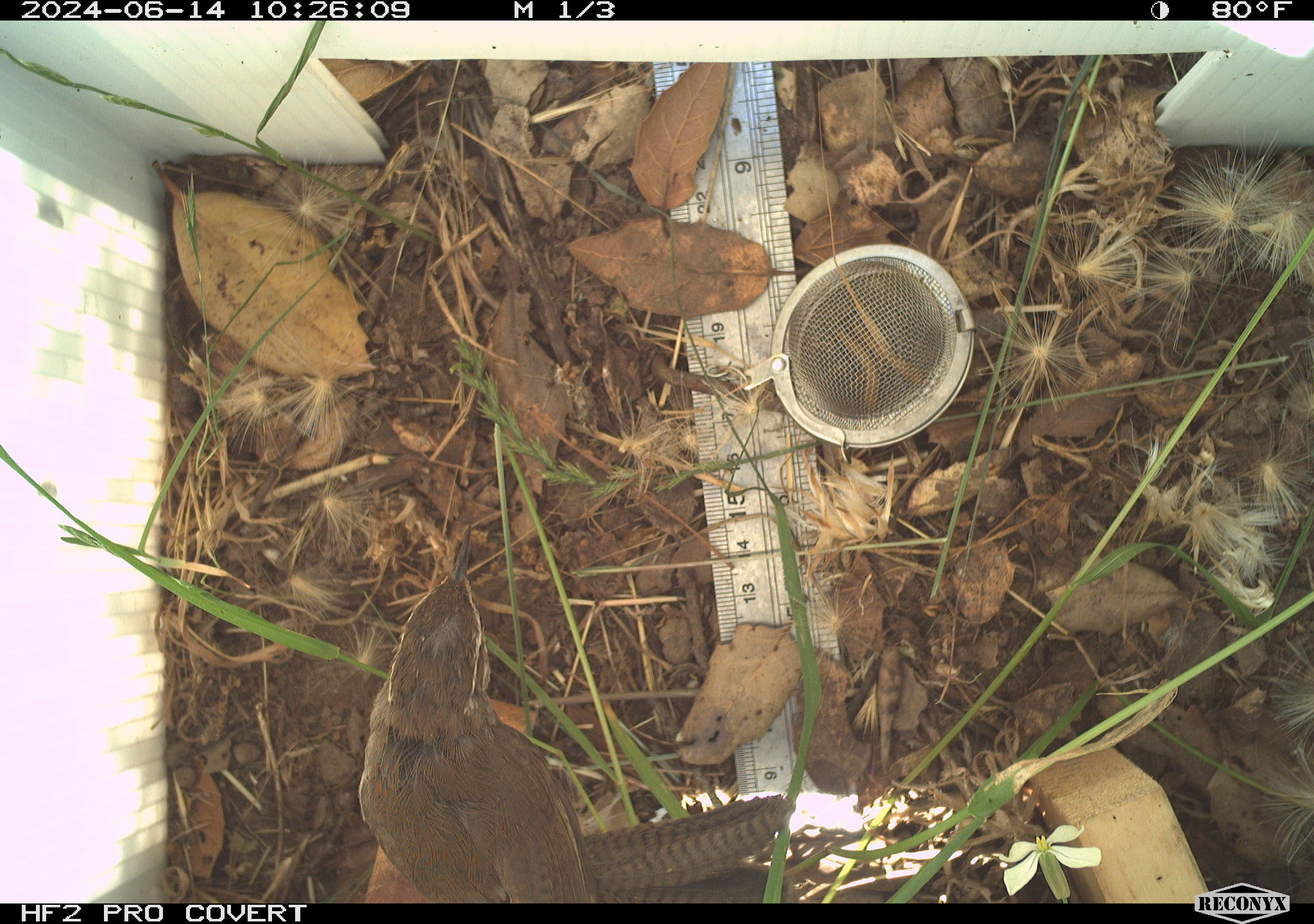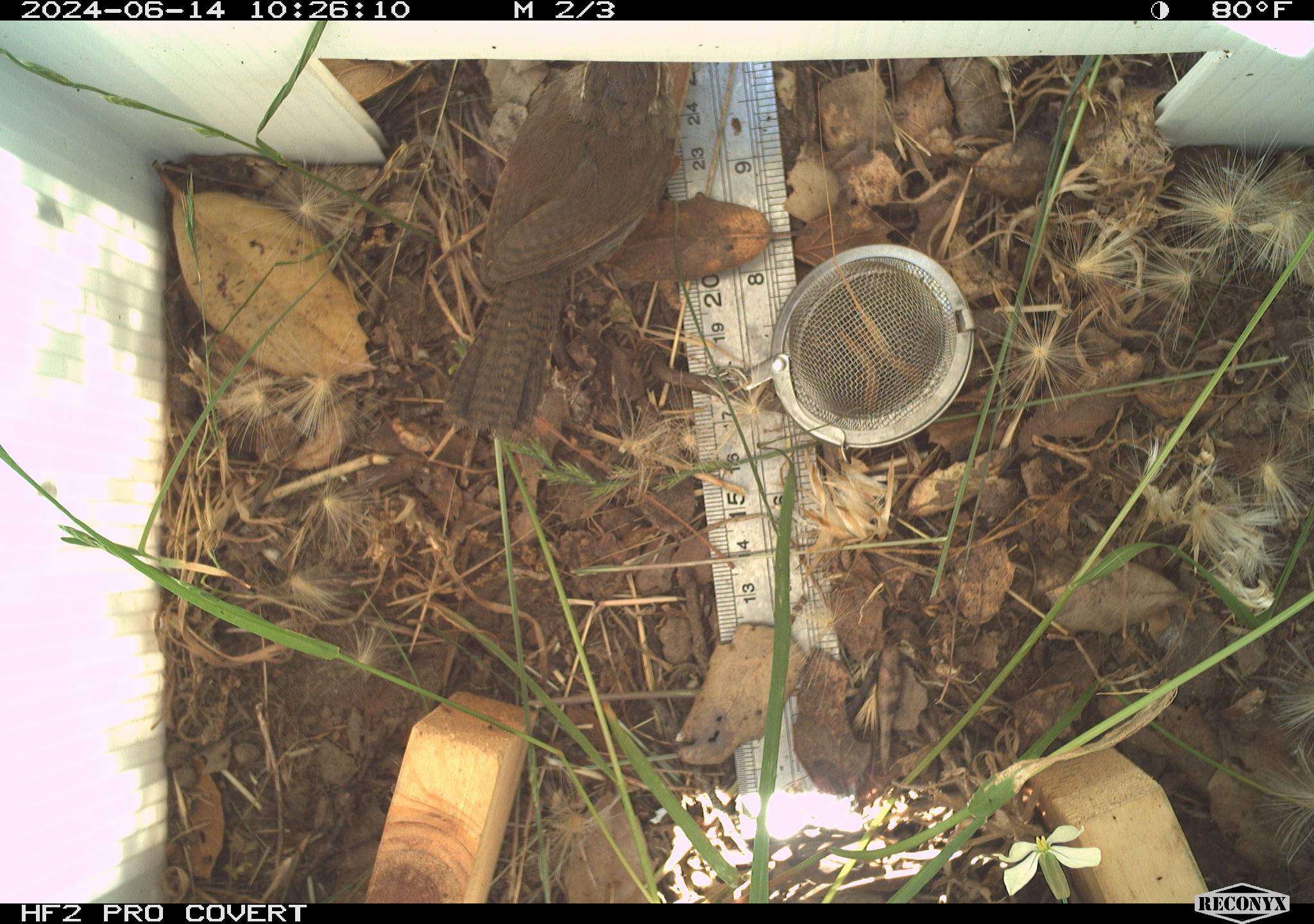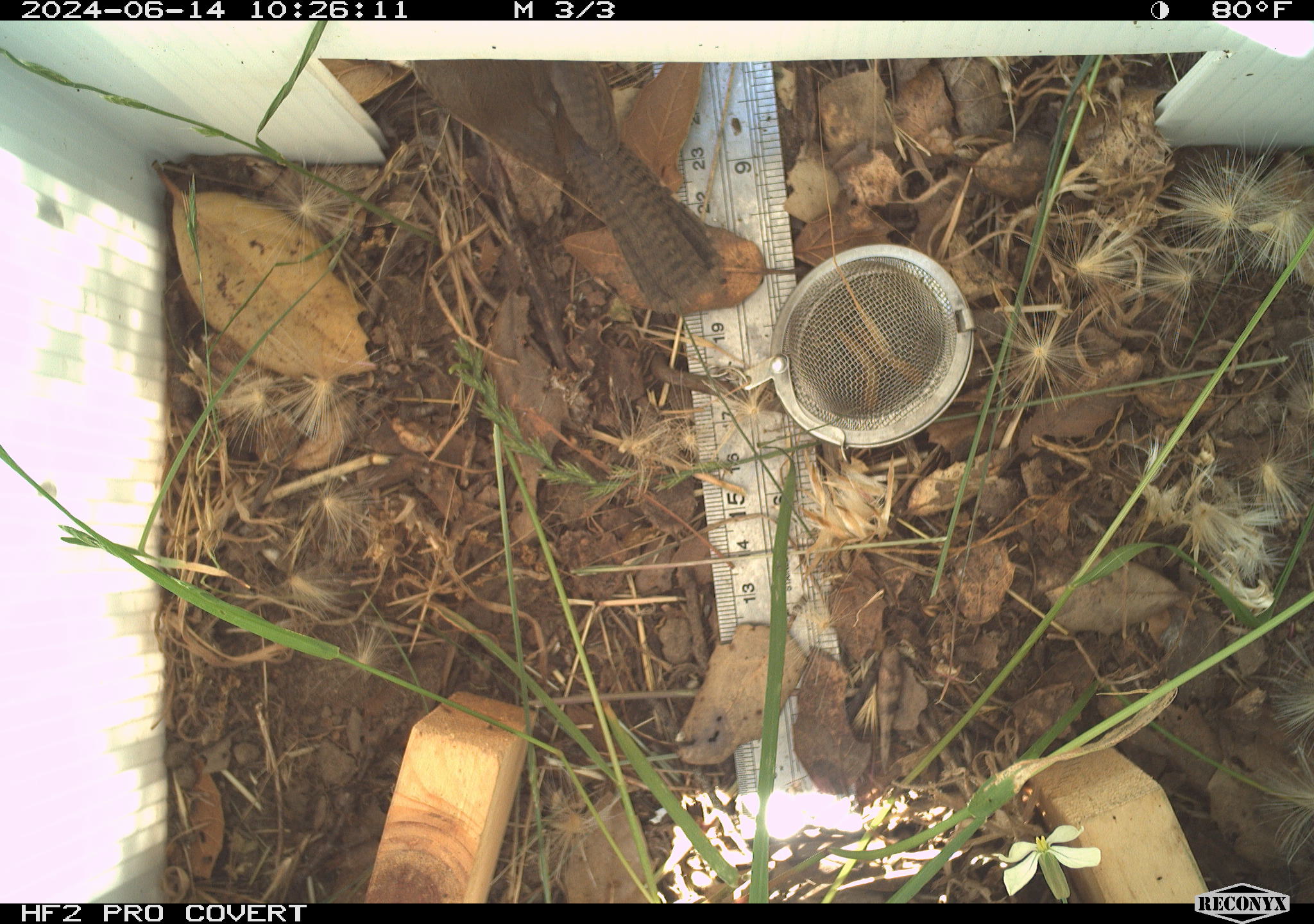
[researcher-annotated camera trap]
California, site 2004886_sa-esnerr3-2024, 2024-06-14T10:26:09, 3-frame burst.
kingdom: Animalia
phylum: Chordata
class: Aves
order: Passeriformes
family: Troglodytidae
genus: Thryomanes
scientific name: Thryomanes bewickii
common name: bewick's wren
Bewick's wren (Thryomanes bewickii).